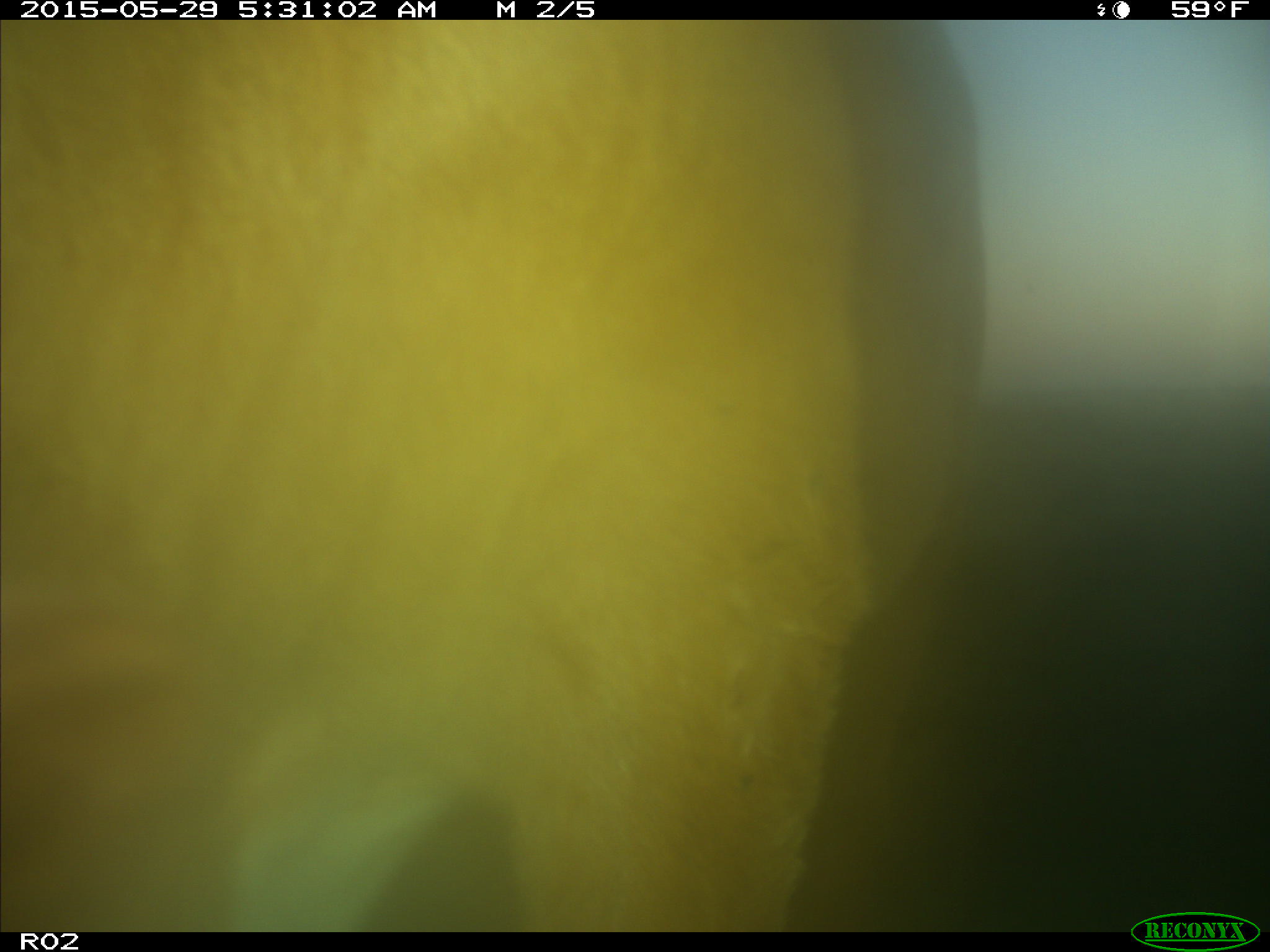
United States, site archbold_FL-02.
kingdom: Animalia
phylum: Chordata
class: Mammalia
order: Artiodactyla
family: Bovidae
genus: Bos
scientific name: Bos taurus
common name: domestic cow